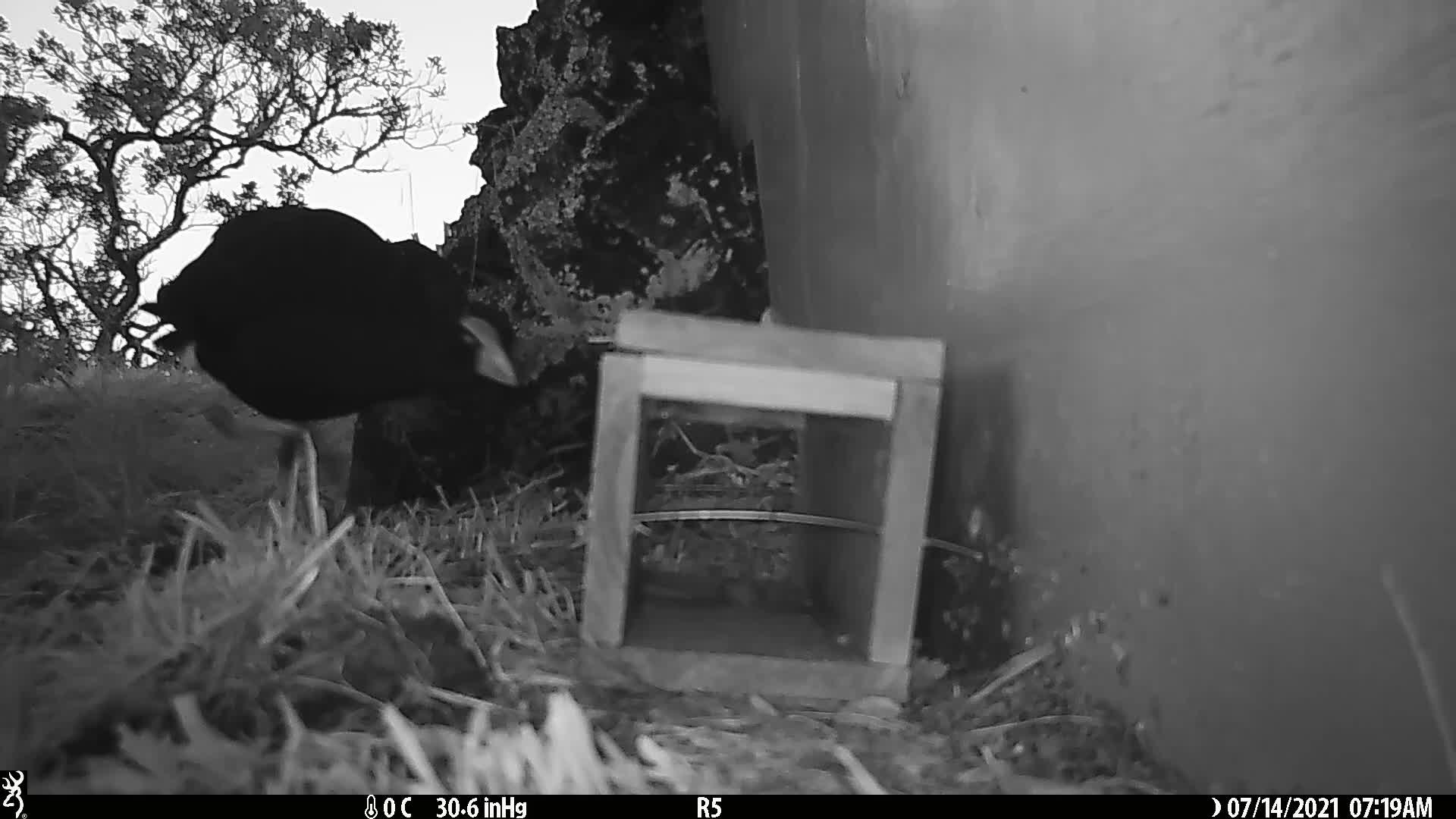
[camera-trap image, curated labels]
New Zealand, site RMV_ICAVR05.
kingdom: Animalia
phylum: Chordata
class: Aves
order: Gruiformes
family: Rallidae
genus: Porphyrio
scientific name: Porphyrio melanotus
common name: australasian swamphen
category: pukeko